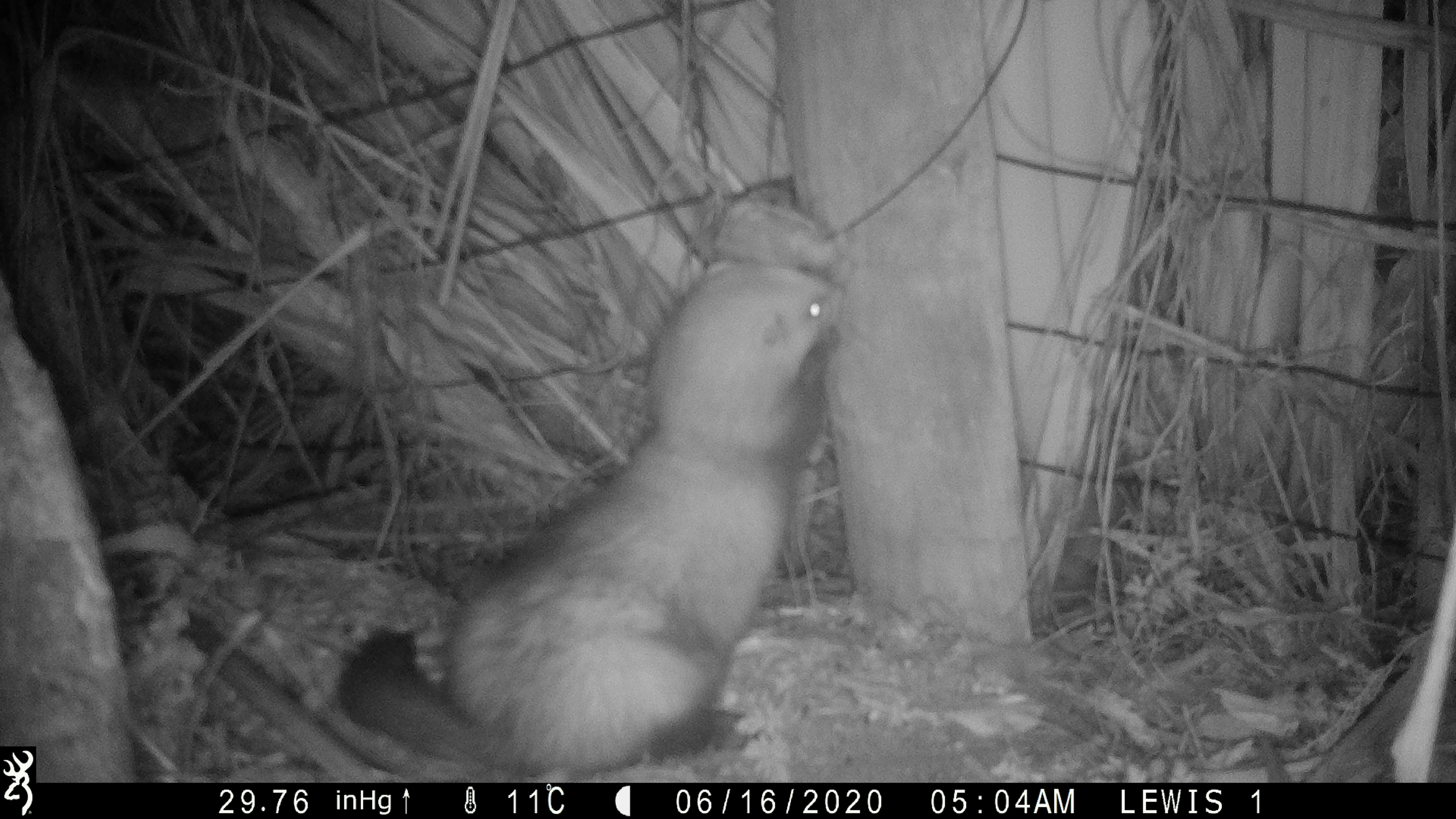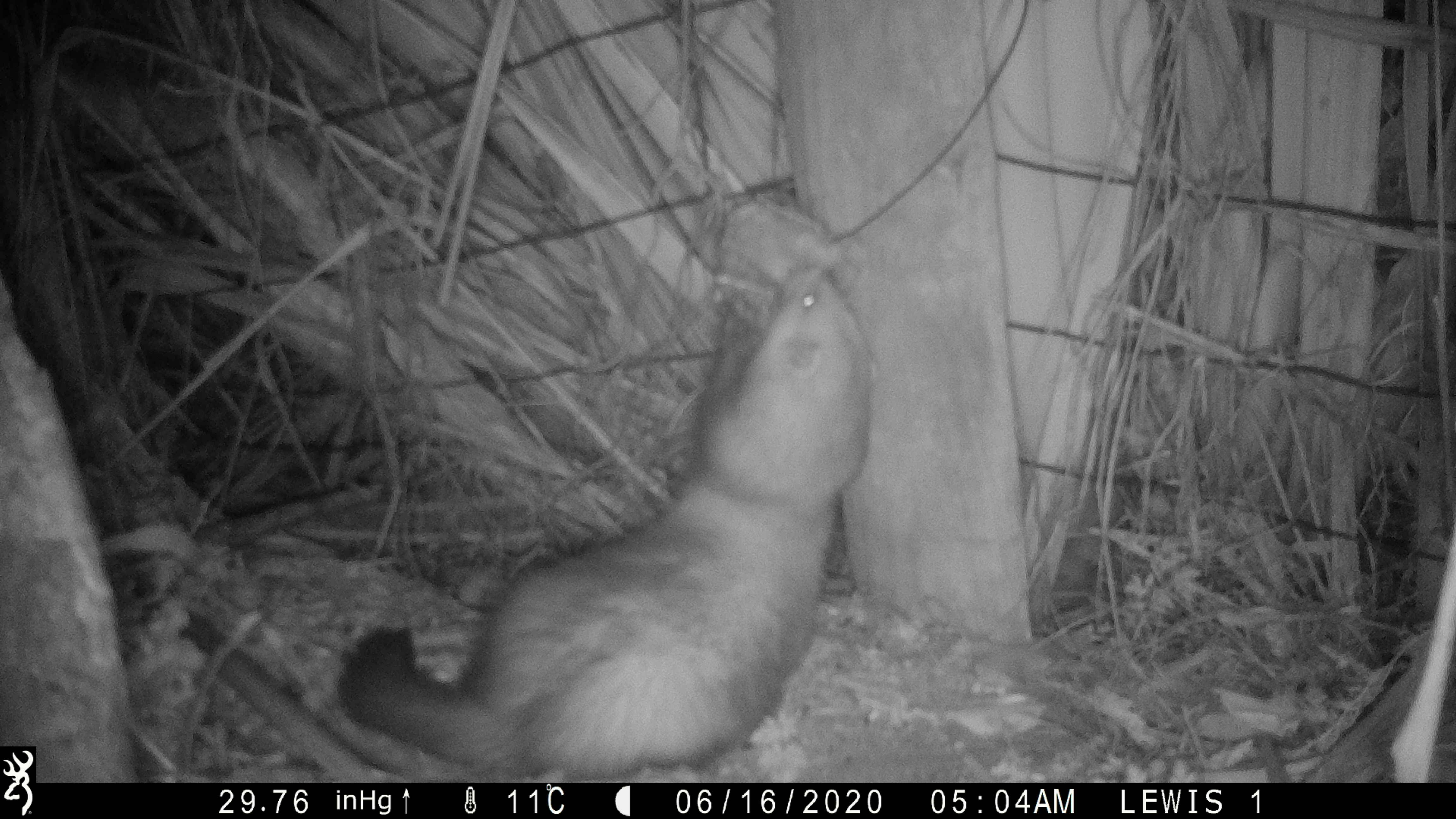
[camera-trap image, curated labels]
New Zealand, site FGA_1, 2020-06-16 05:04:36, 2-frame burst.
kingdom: Animalia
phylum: Chordata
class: Mammalia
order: Carnivora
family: Mustelidae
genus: Mustela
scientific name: Mustela furo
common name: ferret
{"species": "ferret (Mustela furo)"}